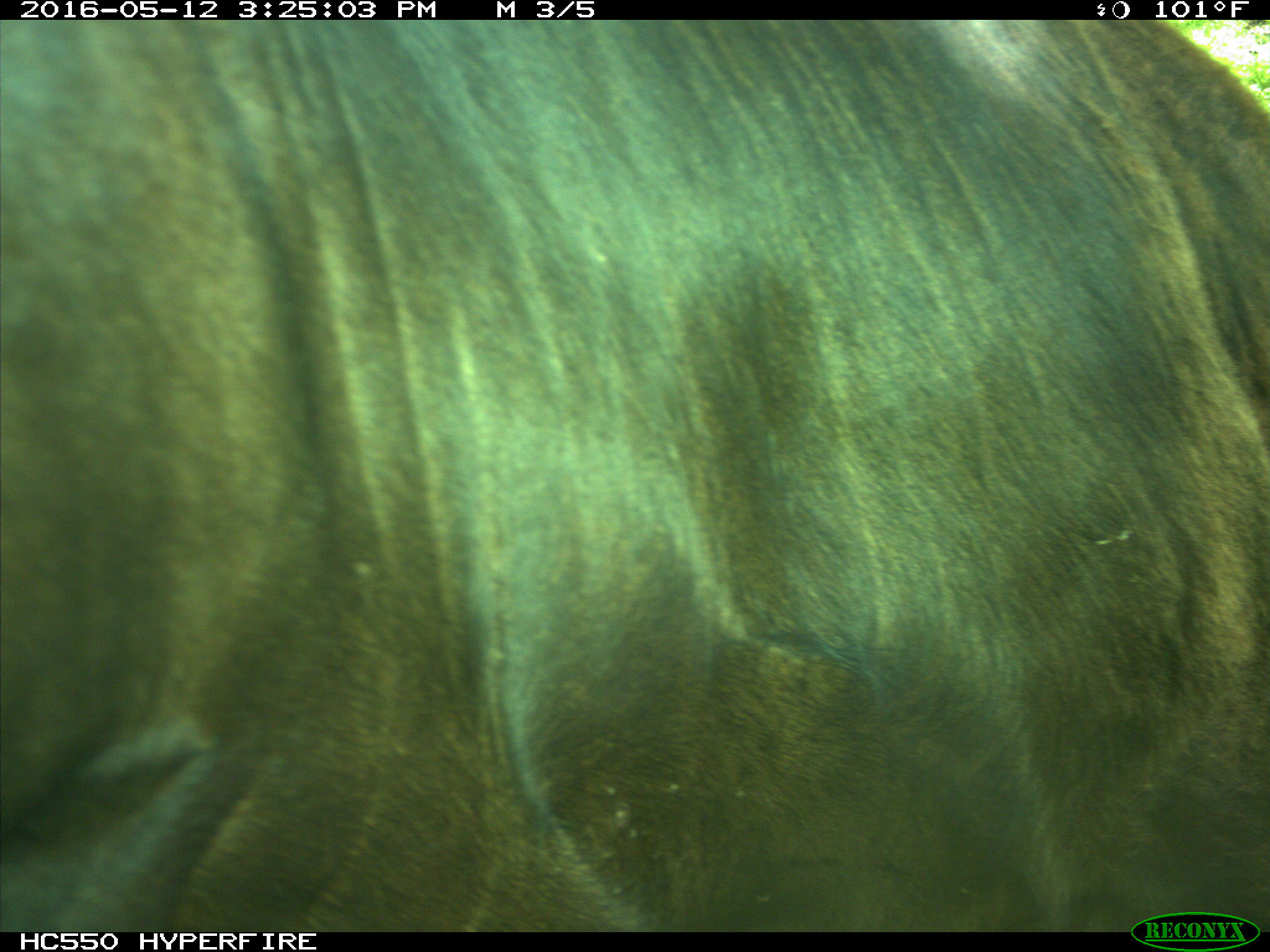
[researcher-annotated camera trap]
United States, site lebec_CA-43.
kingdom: Animalia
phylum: Chordata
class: Mammalia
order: Artiodactyla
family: Bovidae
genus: Bos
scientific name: Bos taurus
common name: domestic cow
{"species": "Bos taurus (domestic cow)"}